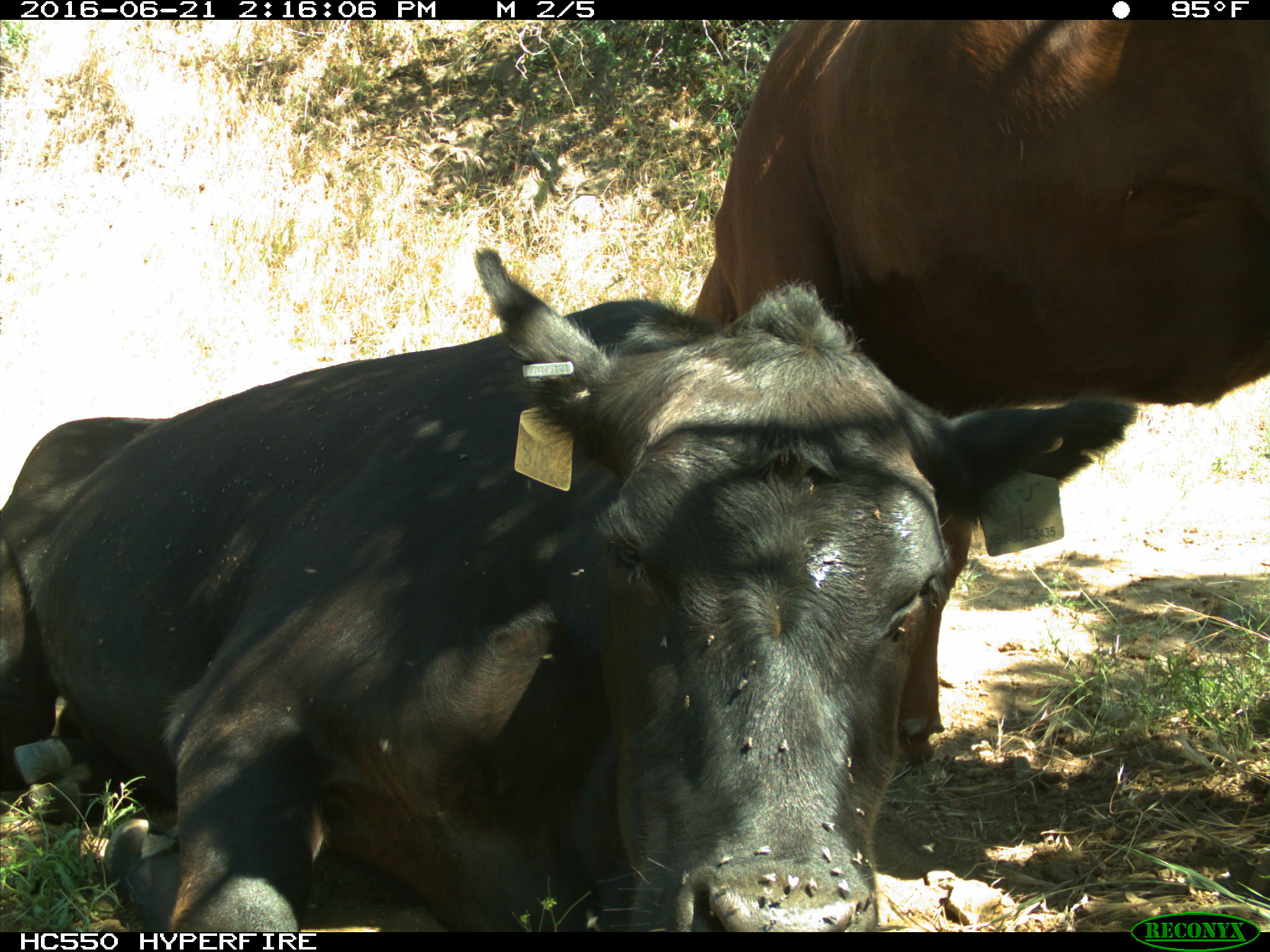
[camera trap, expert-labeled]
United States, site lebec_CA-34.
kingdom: Animalia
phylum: Chordata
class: Mammalia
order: Artiodactyla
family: Bovidae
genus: Bos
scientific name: Bos taurus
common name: domestic cow